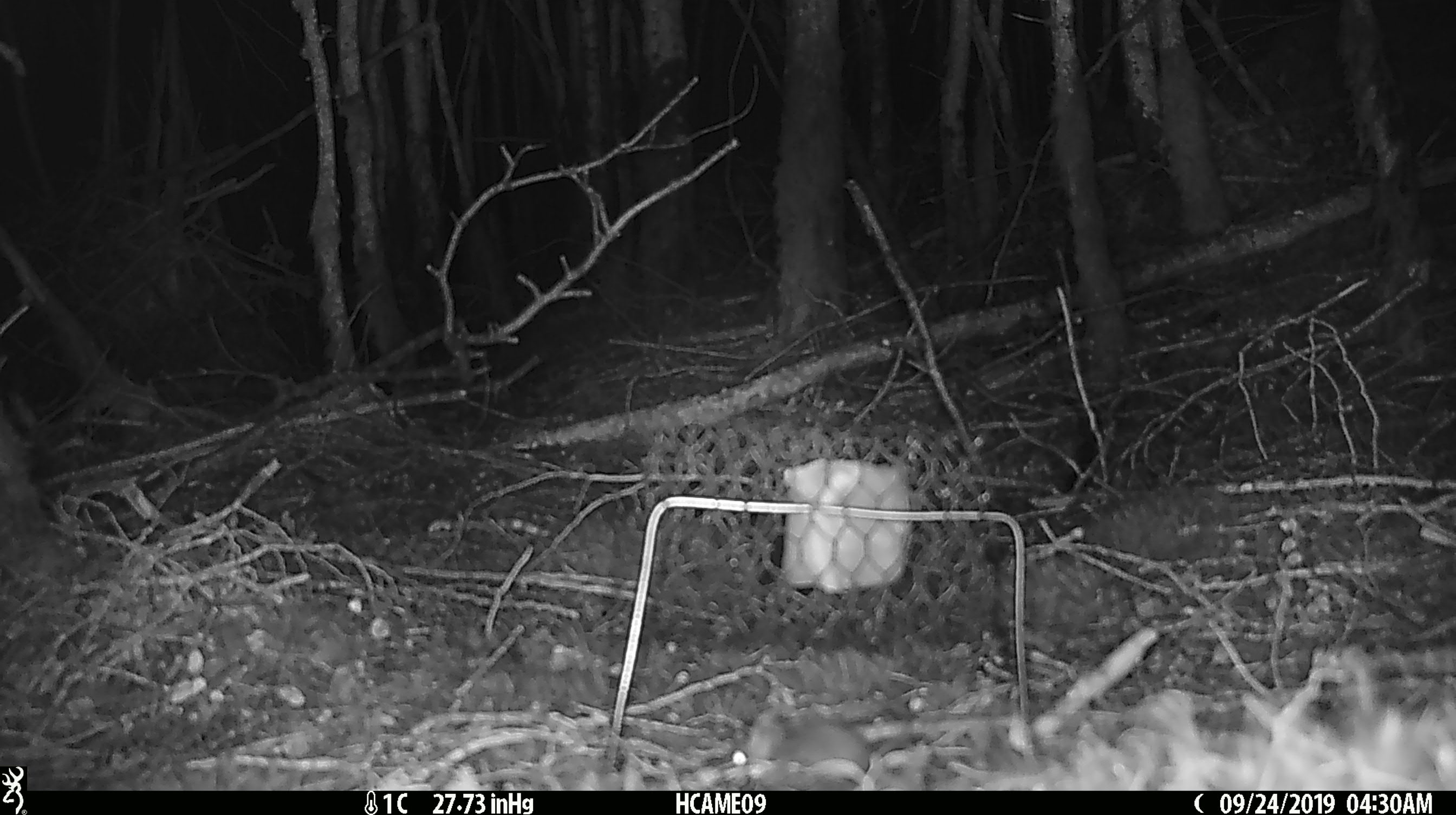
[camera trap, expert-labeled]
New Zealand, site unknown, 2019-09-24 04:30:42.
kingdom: Animalia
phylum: Chordata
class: Mammalia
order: Rodentia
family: Muridae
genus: Mus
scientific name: Mus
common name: mouse